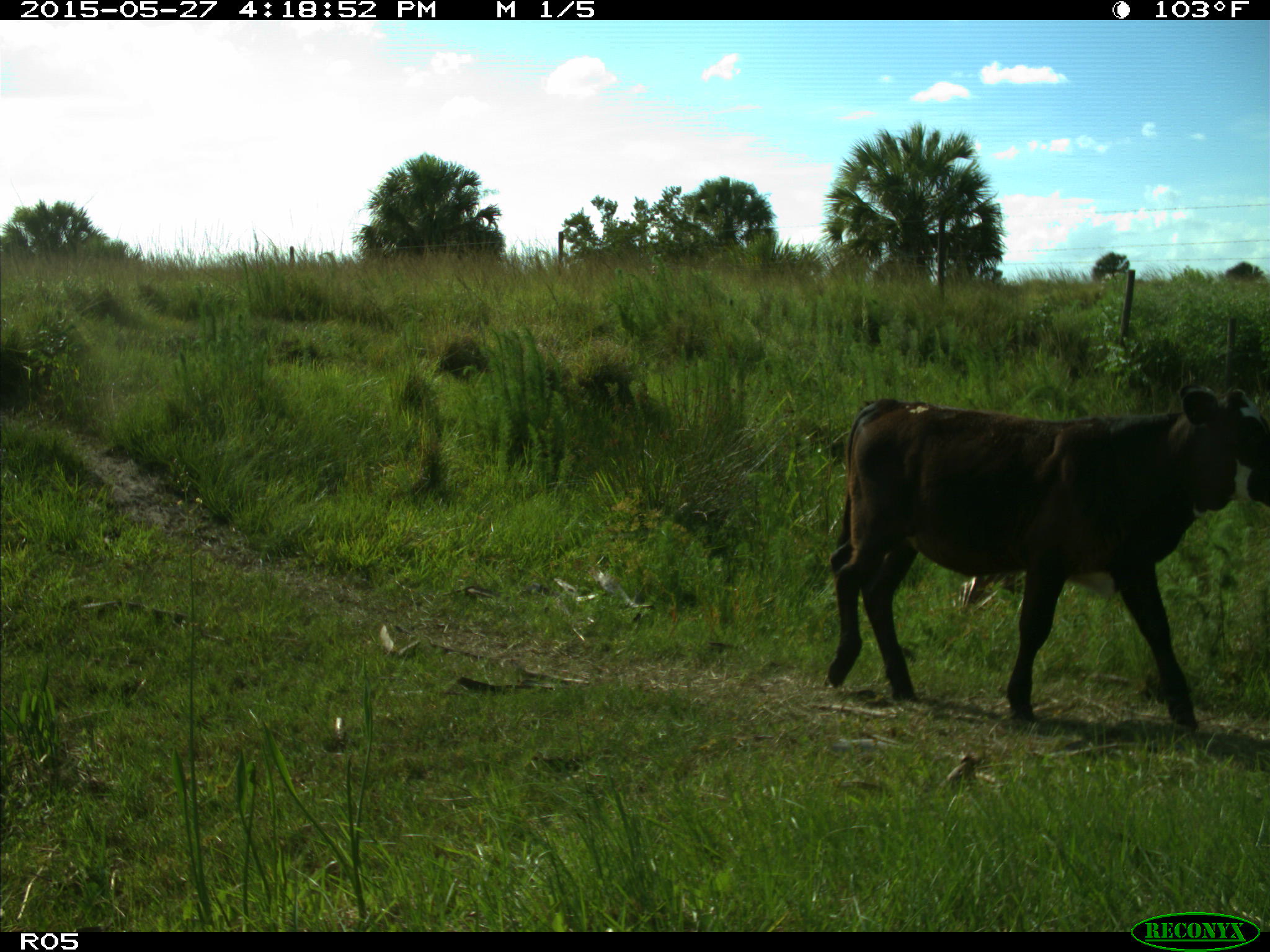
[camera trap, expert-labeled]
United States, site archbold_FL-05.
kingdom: Animalia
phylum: Chordata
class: Mammalia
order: Artiodactyla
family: Bovidae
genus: Bos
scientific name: Bos taurus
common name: domestic cow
Bos taurus (domestic cow).